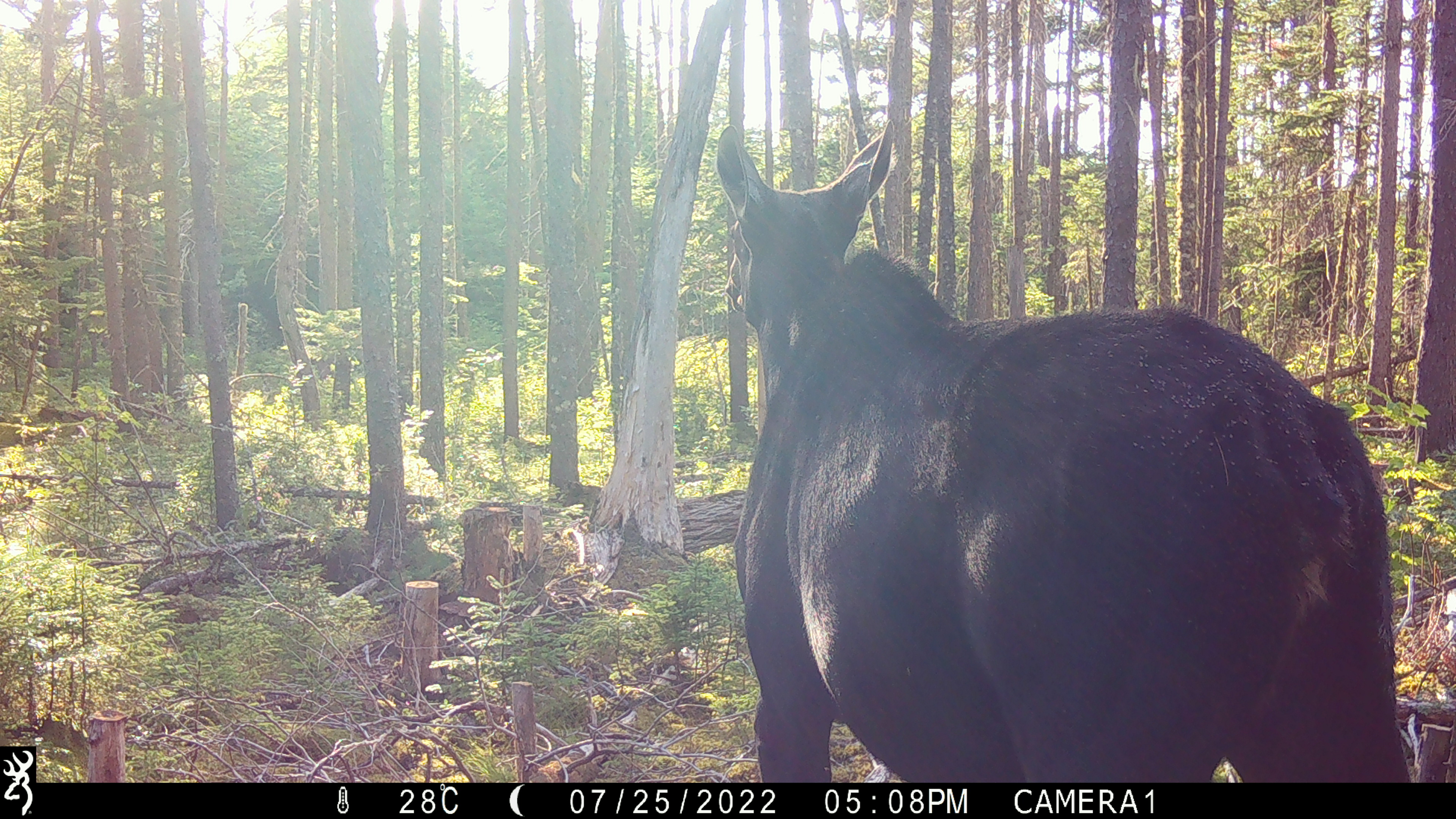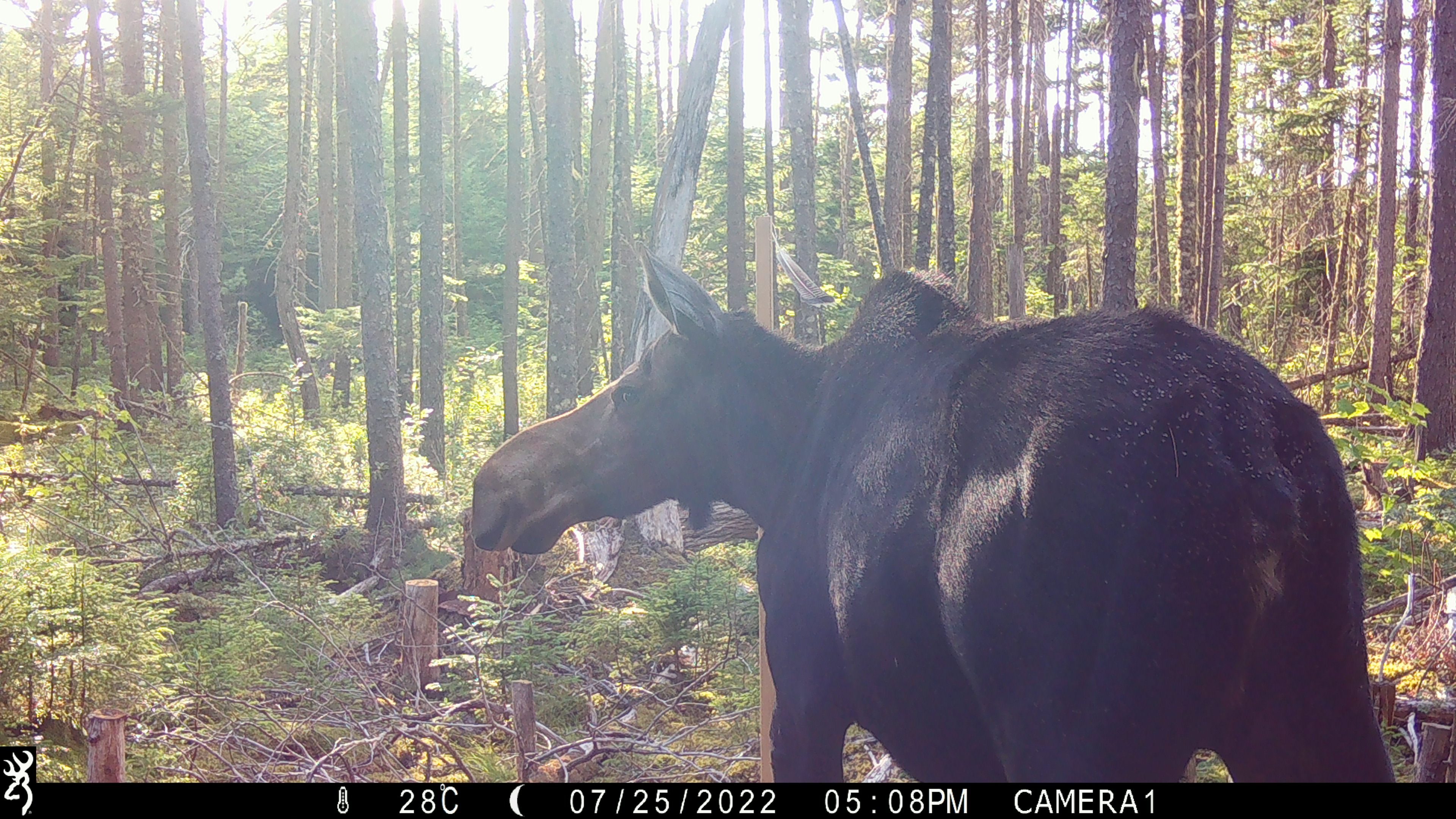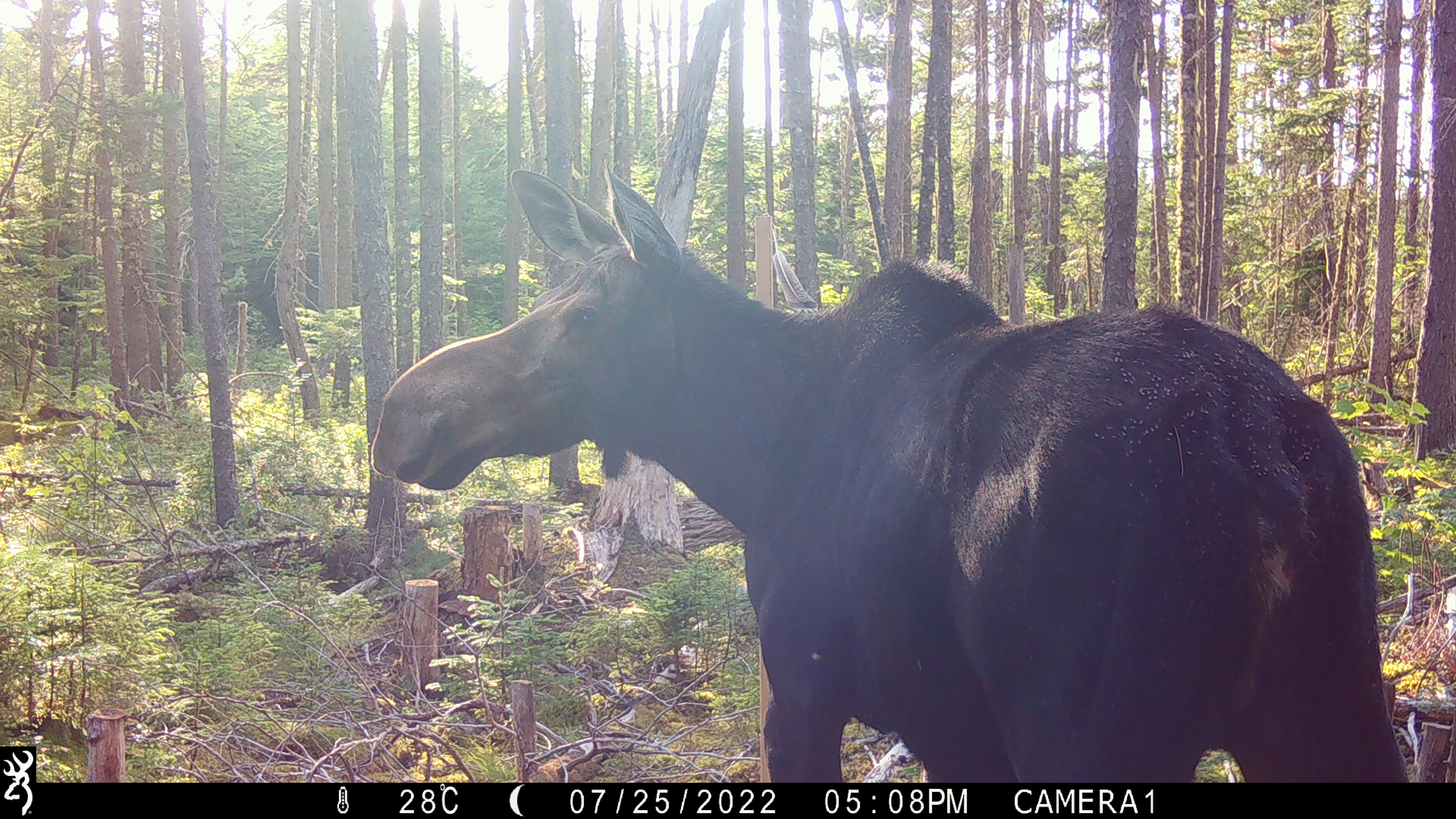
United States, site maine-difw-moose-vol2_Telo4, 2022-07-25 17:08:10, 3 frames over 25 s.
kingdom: Animalia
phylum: Chordata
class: Mammalia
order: Artiodactyla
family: Cervidae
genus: Alces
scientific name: Alces alces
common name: moose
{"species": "moose (Alces alces)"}